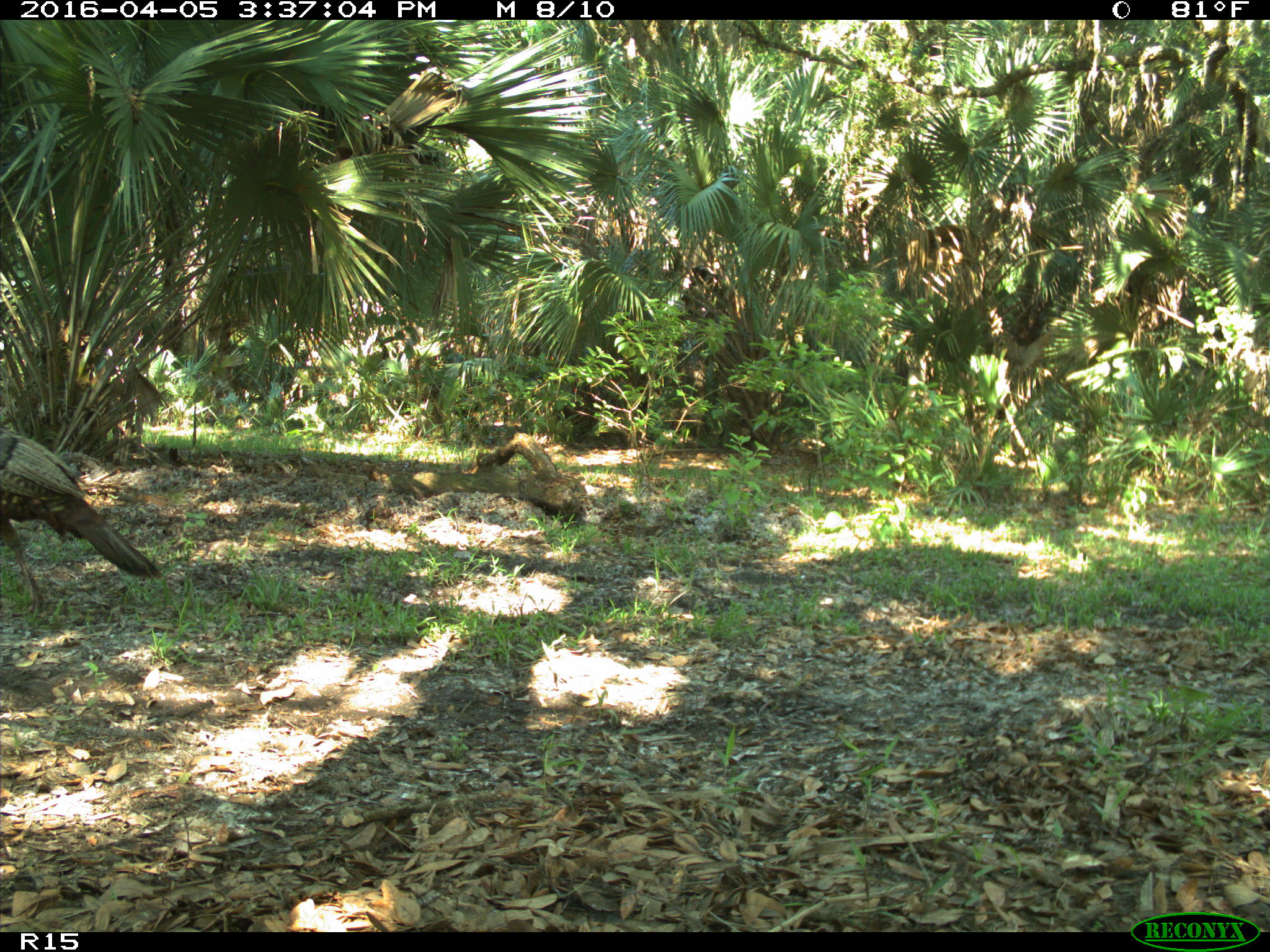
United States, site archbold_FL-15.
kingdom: Animalia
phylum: Chordata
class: Aves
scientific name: Aves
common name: birds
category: unidentified bird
Unidentified bird (birds) (Aves).